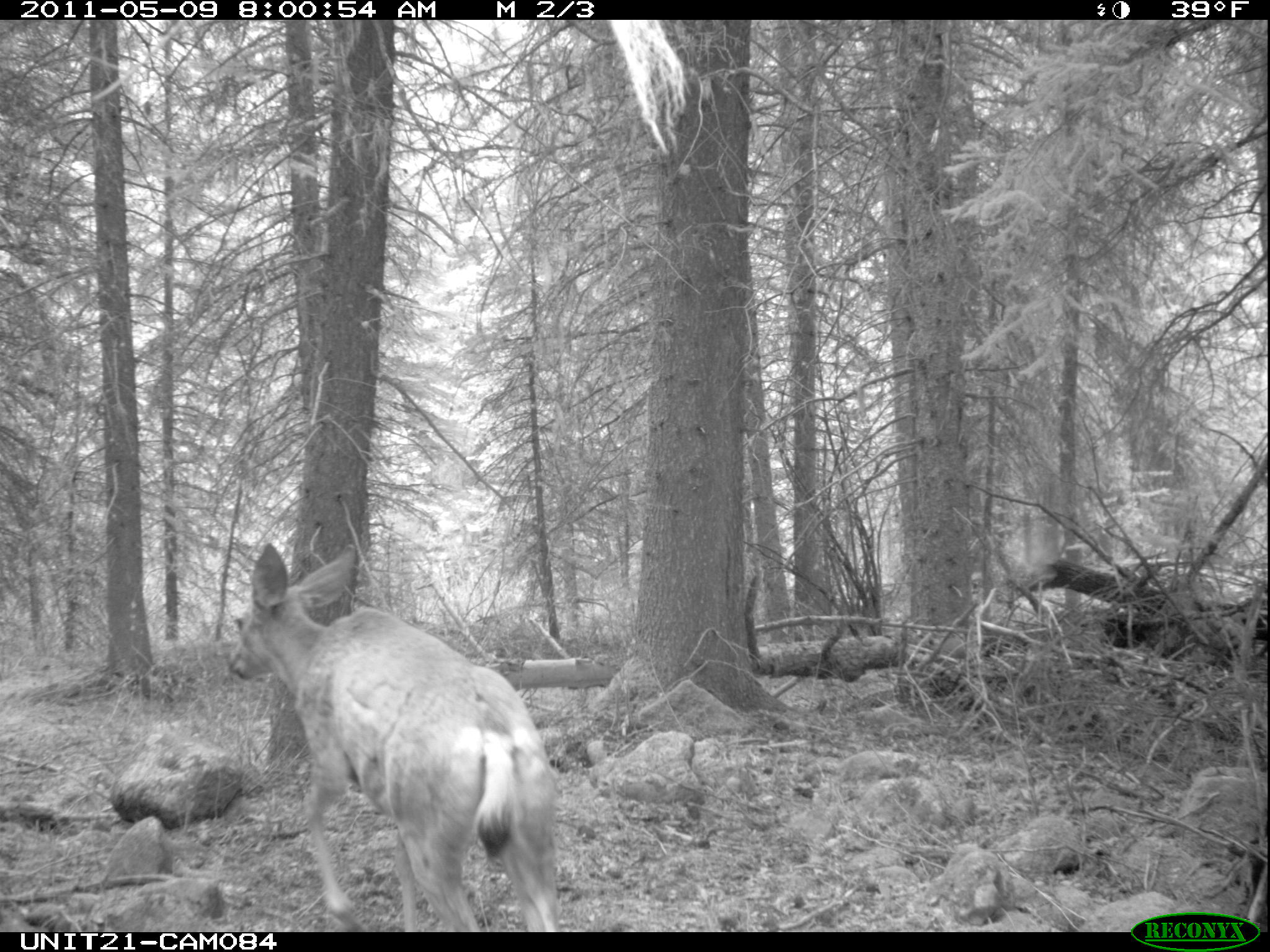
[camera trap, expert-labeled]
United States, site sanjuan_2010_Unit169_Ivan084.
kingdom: Animalia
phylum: Chordata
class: Mammalia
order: Artiodactyla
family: Cervidae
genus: Odocoileus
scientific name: Odocoileus hemionus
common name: mule deer